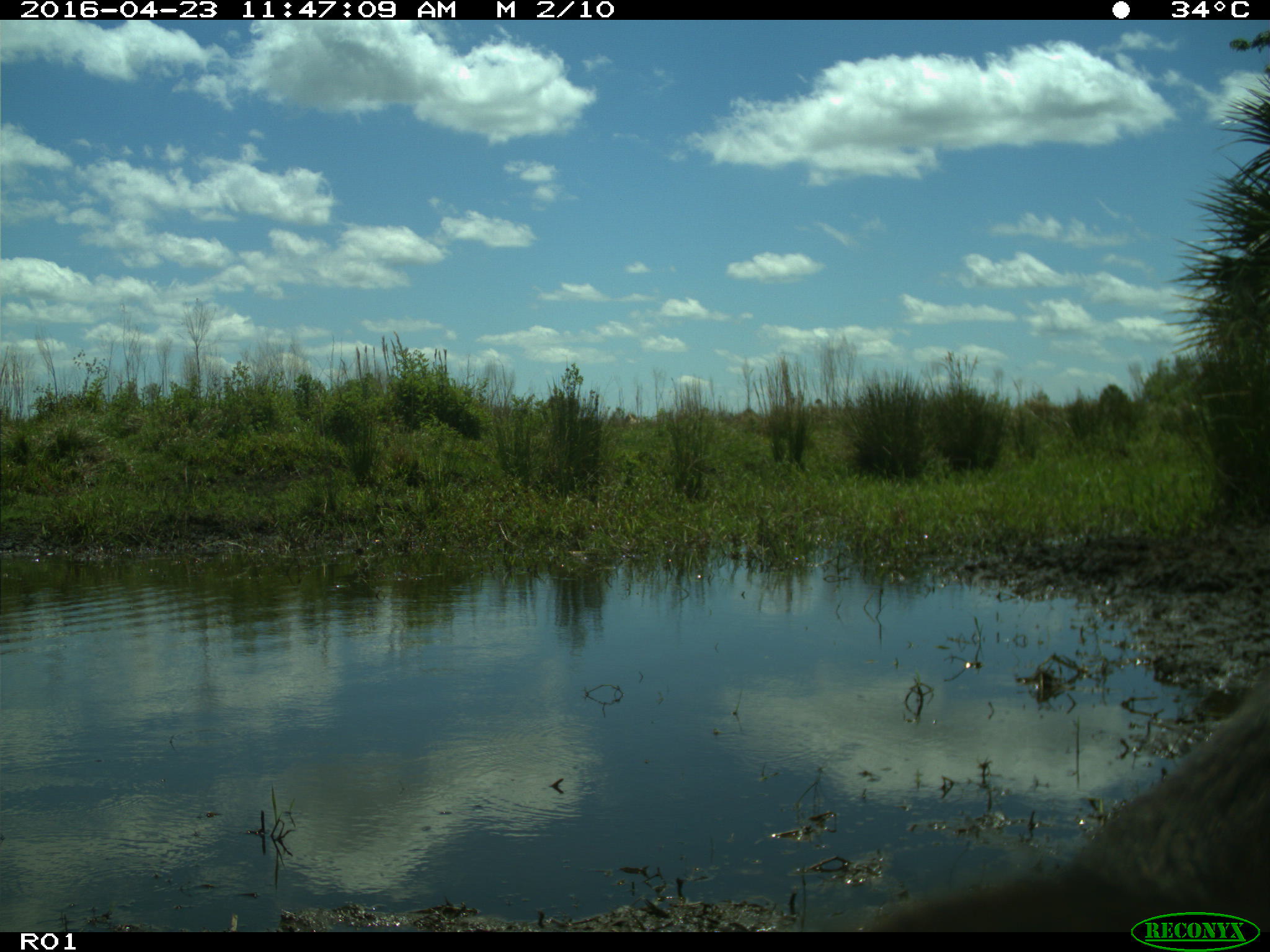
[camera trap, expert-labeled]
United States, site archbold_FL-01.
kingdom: Animalia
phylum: Chordata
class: Mammalia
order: Artiodactyla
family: Bovidae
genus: Bos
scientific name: Bos taurus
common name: domestic cow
Bos taurus (domestic cow).